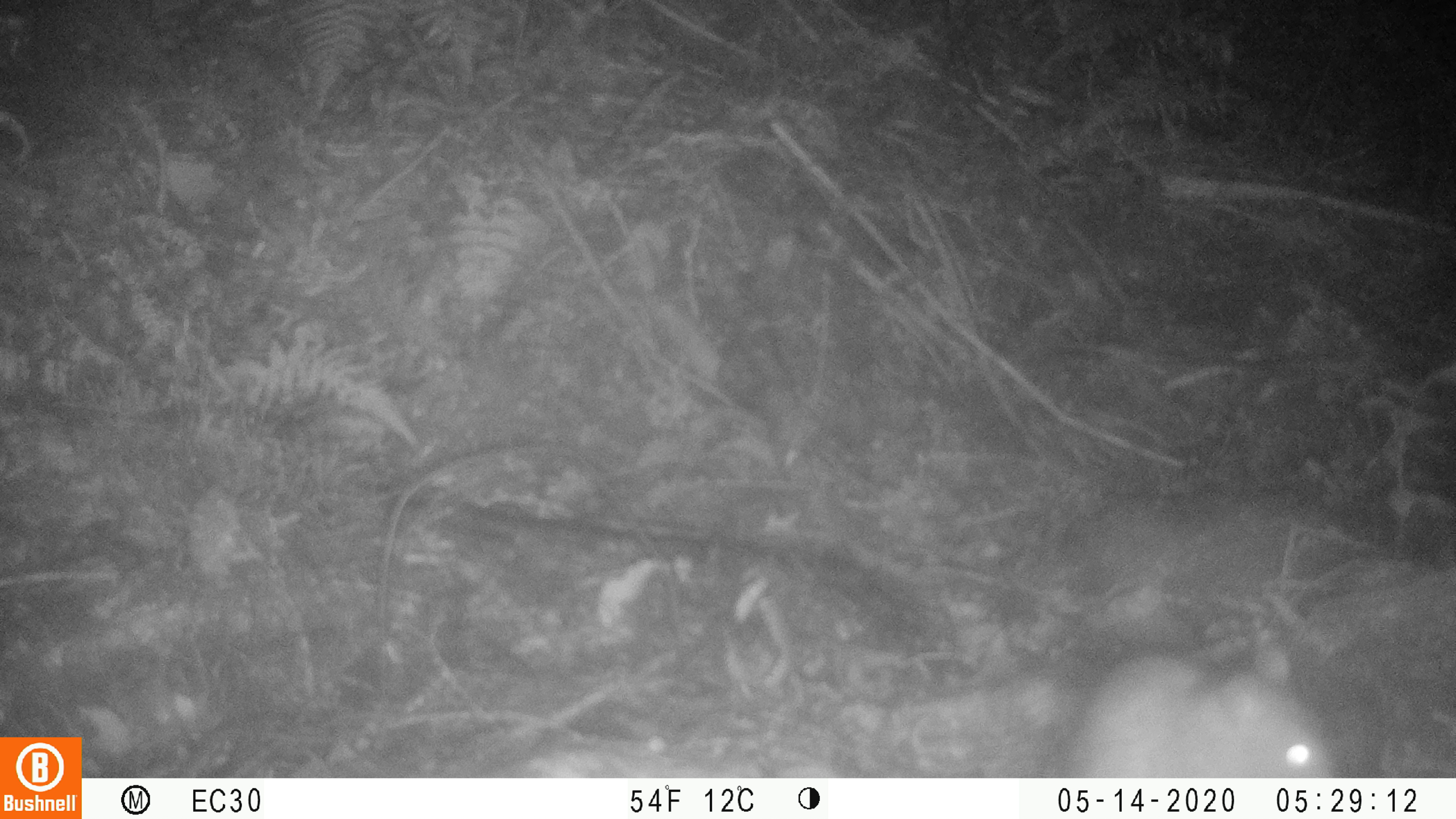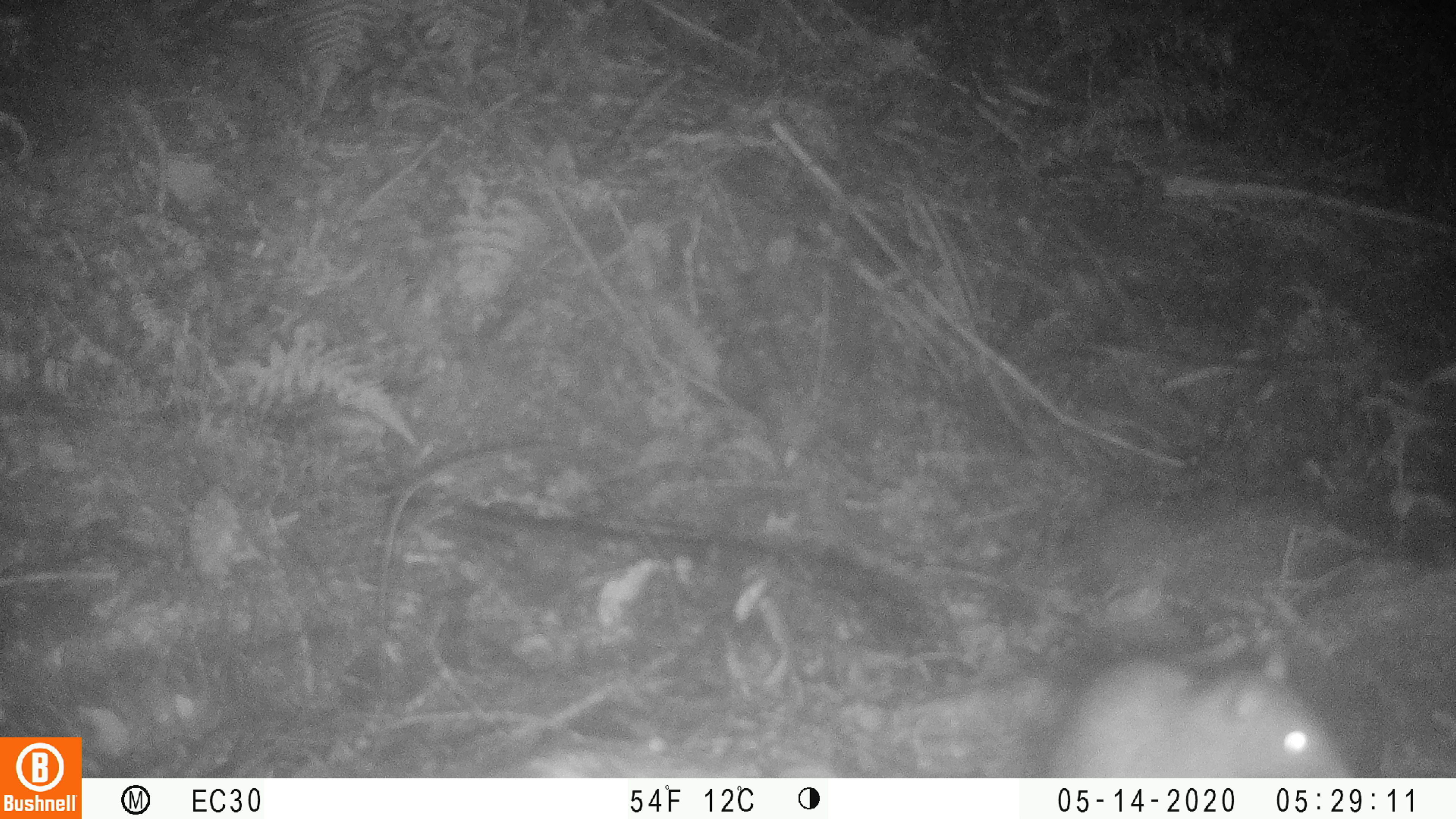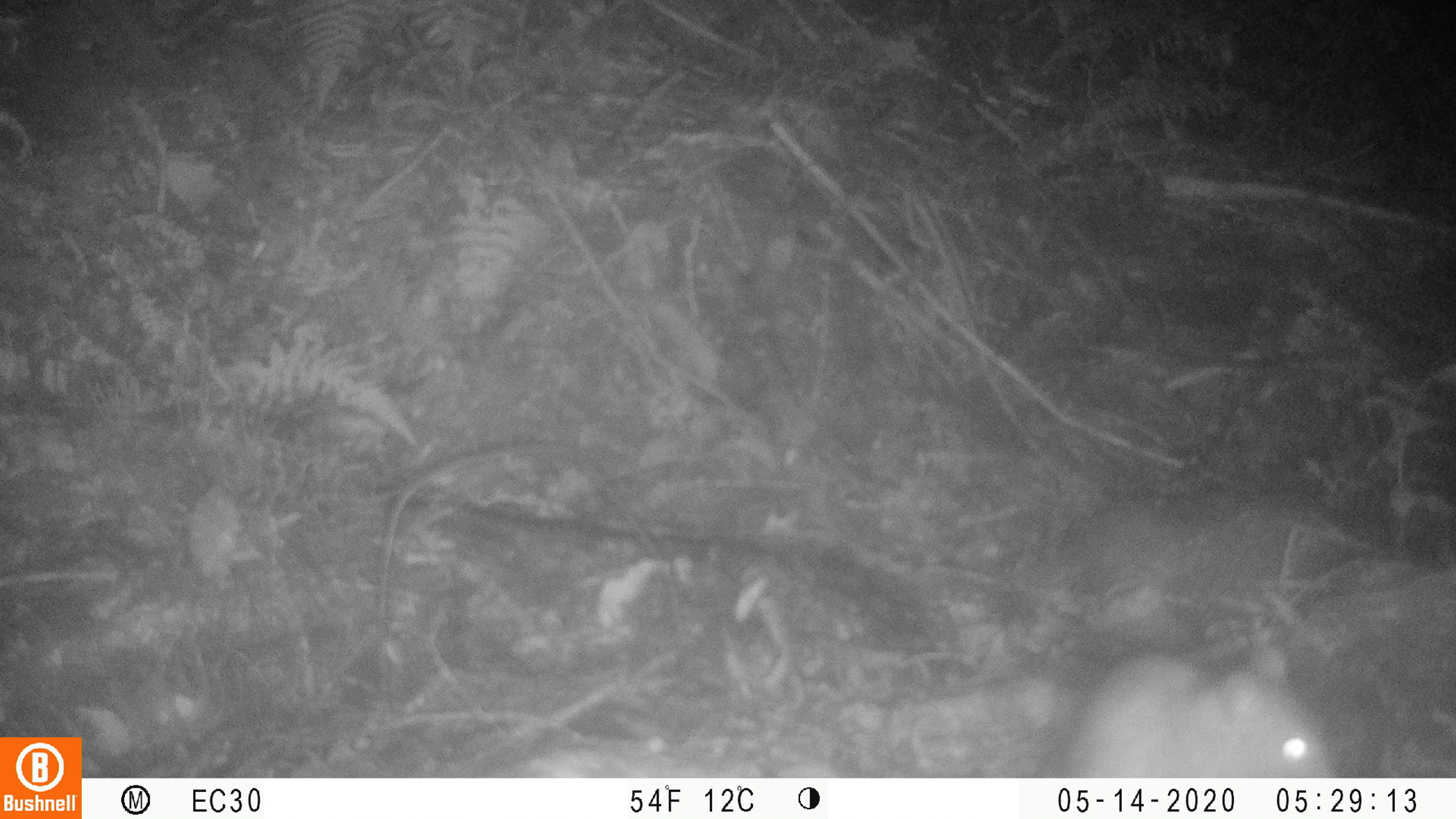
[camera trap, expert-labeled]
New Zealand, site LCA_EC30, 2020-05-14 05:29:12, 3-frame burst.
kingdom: Animalia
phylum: Chordata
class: Mammalia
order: Rodentia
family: Muridae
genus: Rattus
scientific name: Rattus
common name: rat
Rat (Rattus).